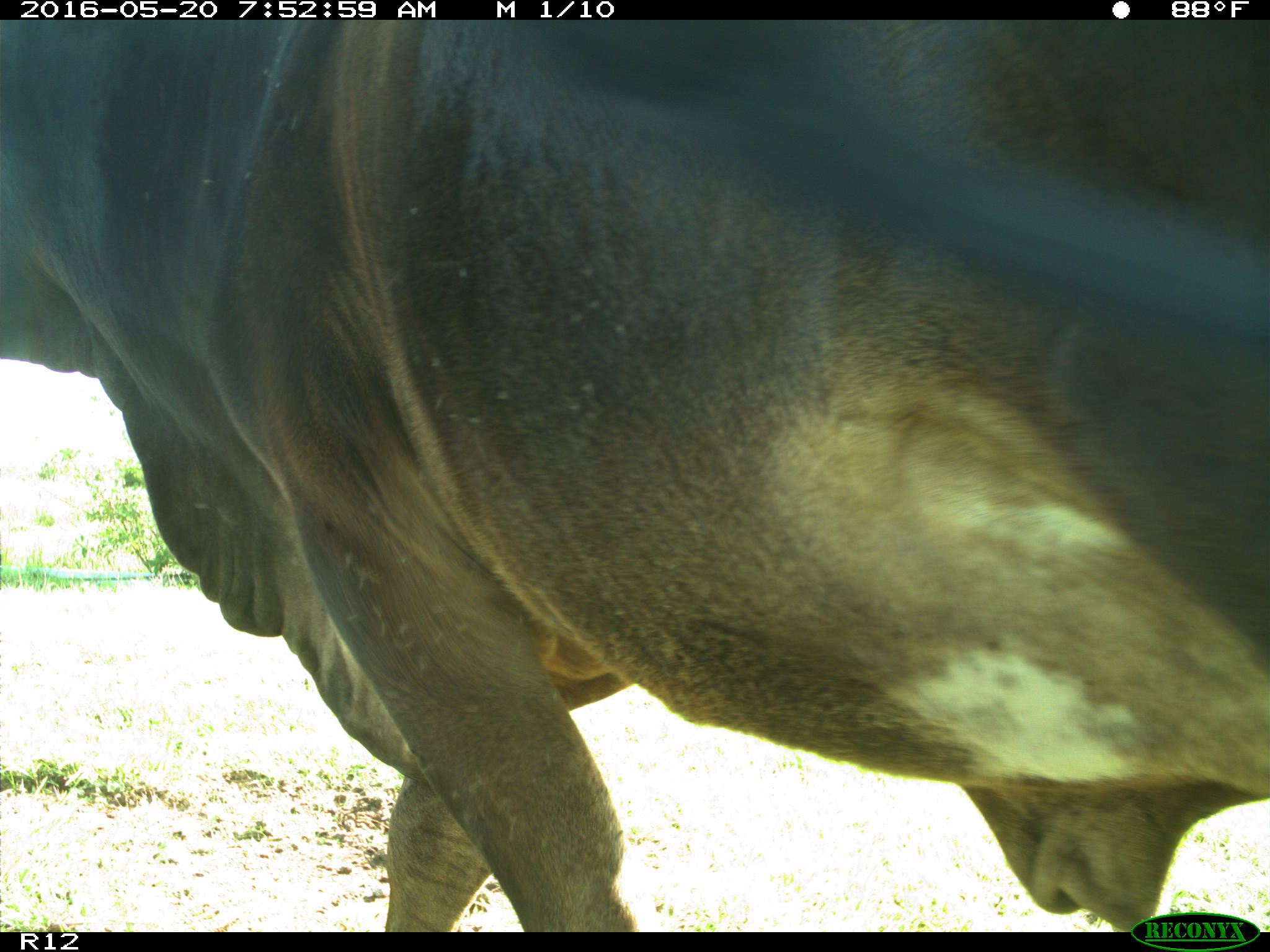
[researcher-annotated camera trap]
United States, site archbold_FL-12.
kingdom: Animalia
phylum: Chordata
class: Mammalia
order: Artiodactyla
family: Bovidae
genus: Bos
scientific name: Bos taurus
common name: domestic cow